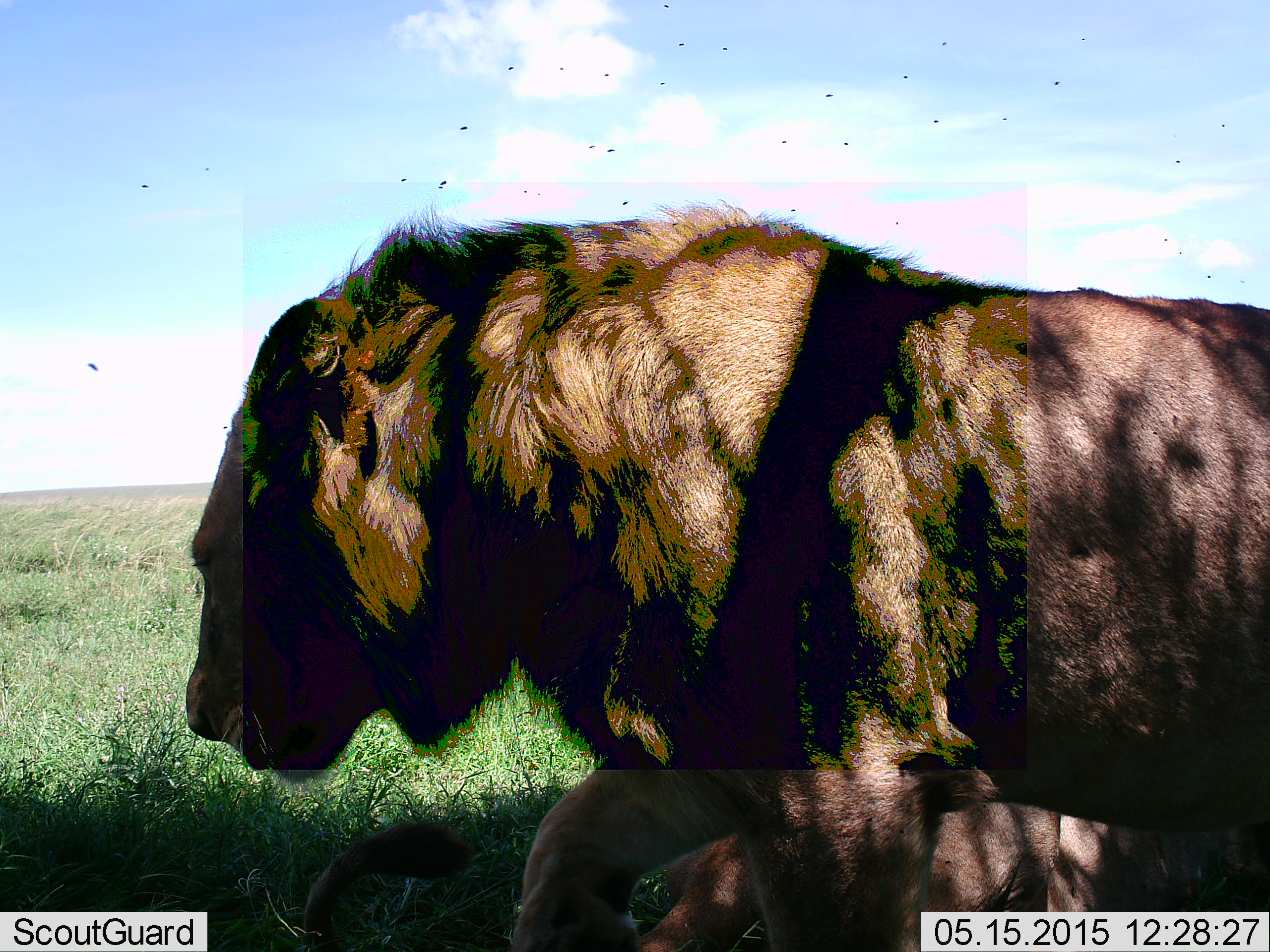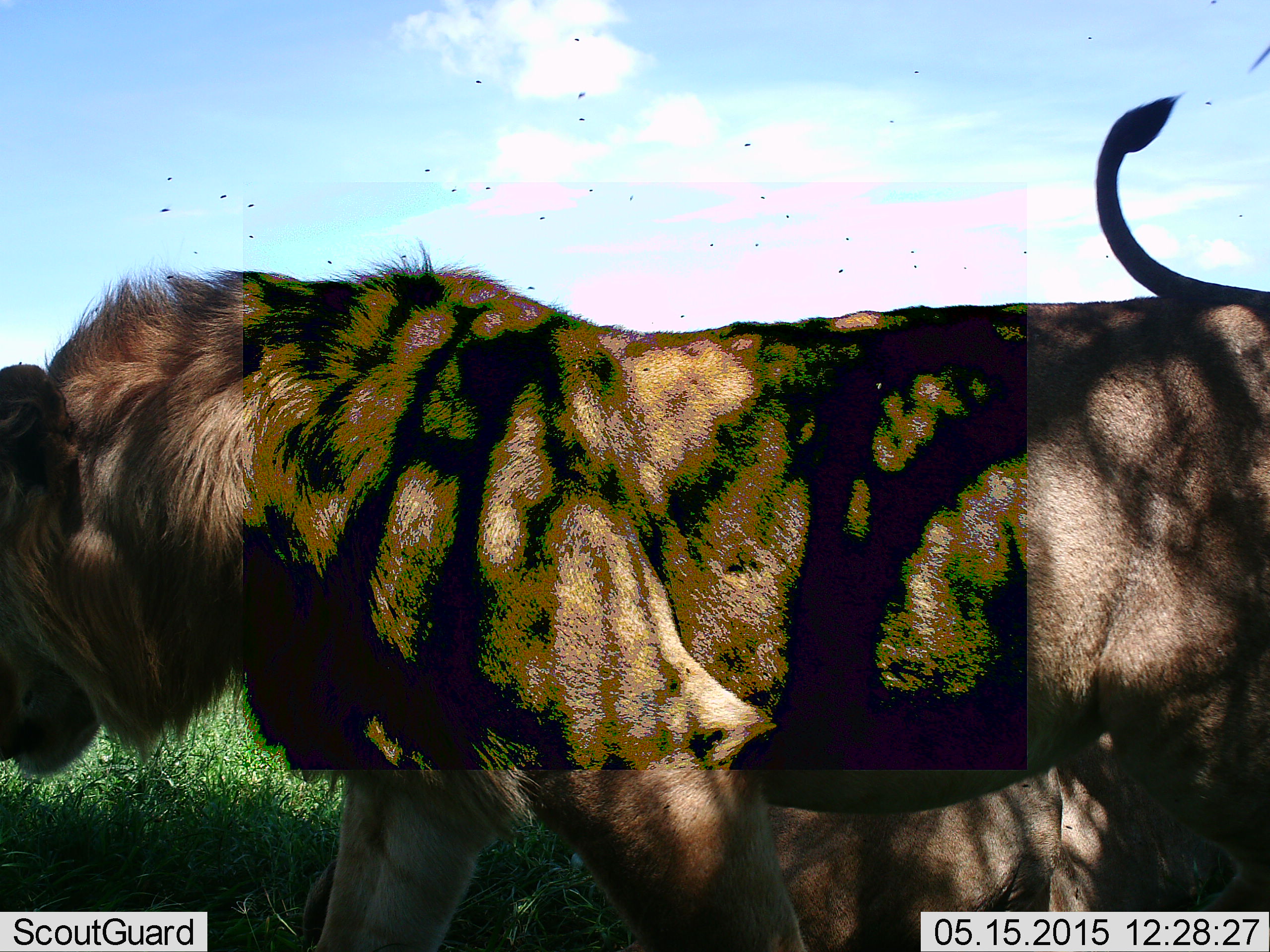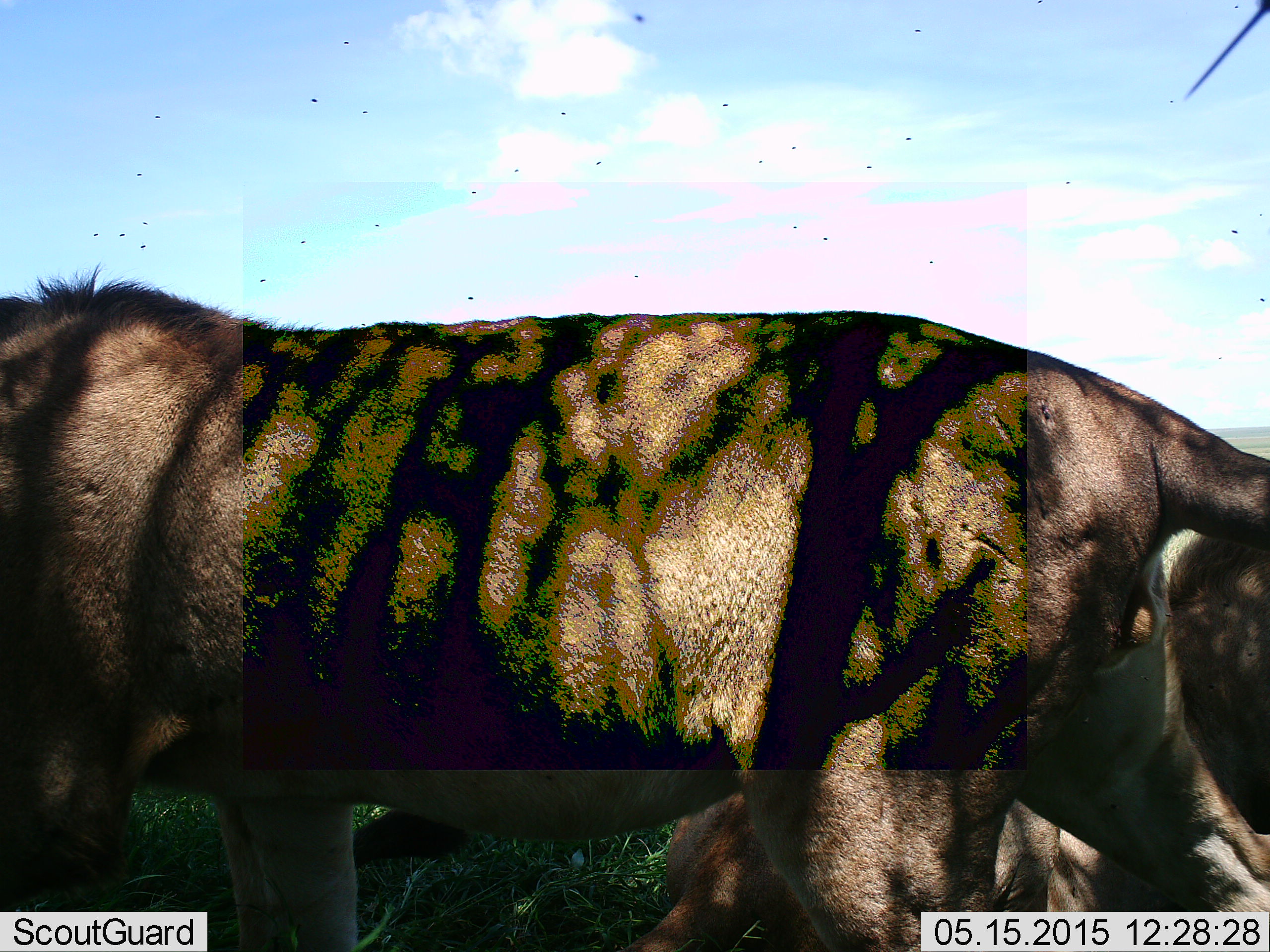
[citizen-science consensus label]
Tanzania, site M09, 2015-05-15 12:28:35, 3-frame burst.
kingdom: Animalia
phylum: Chordata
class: Mammalia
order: Carnivora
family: Felidae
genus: Panthera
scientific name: Panthera leo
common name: lion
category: lionmale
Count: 1.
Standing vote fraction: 29%.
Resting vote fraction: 12%.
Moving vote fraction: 76%.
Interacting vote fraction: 0%.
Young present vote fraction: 0%.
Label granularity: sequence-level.